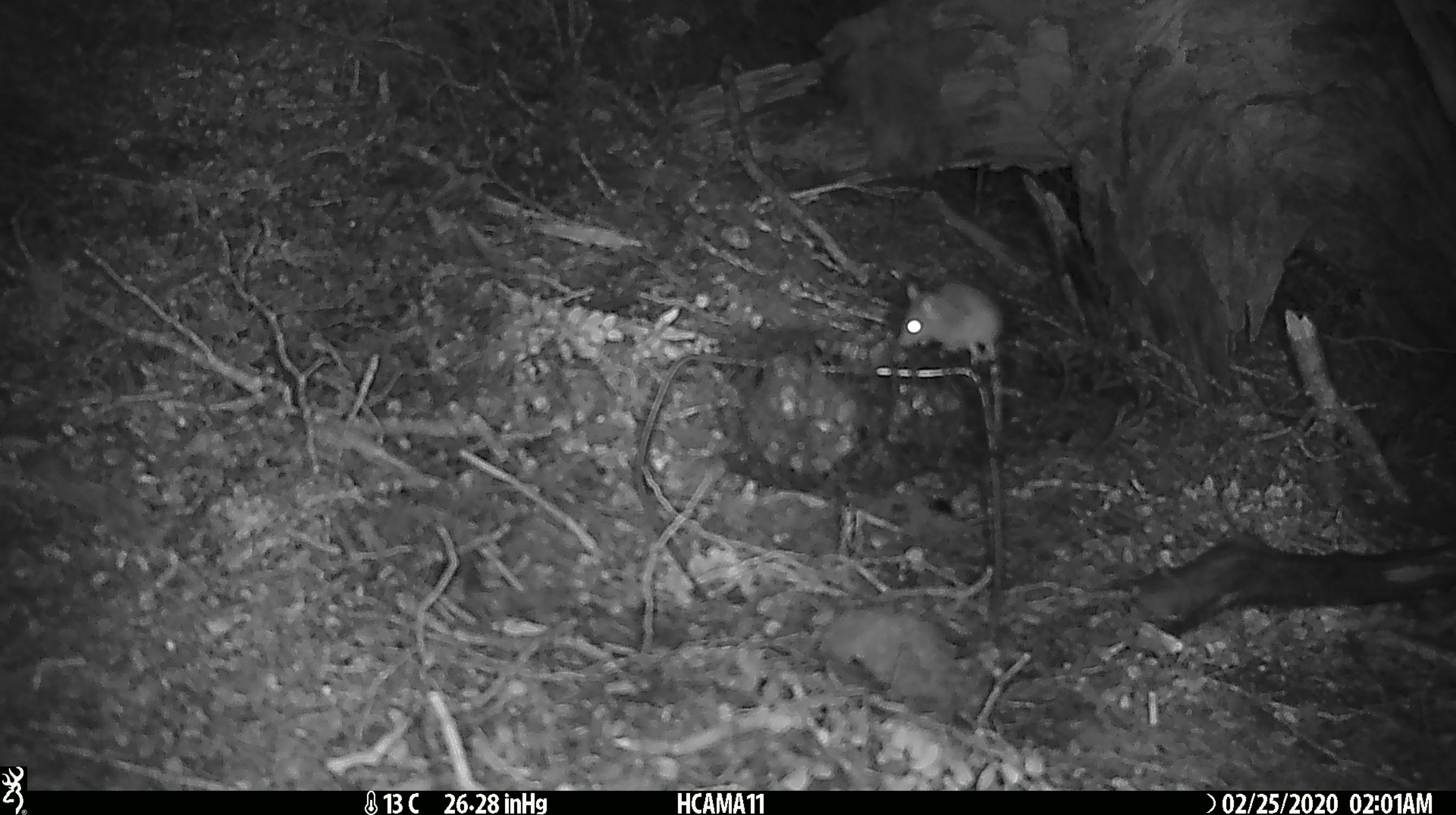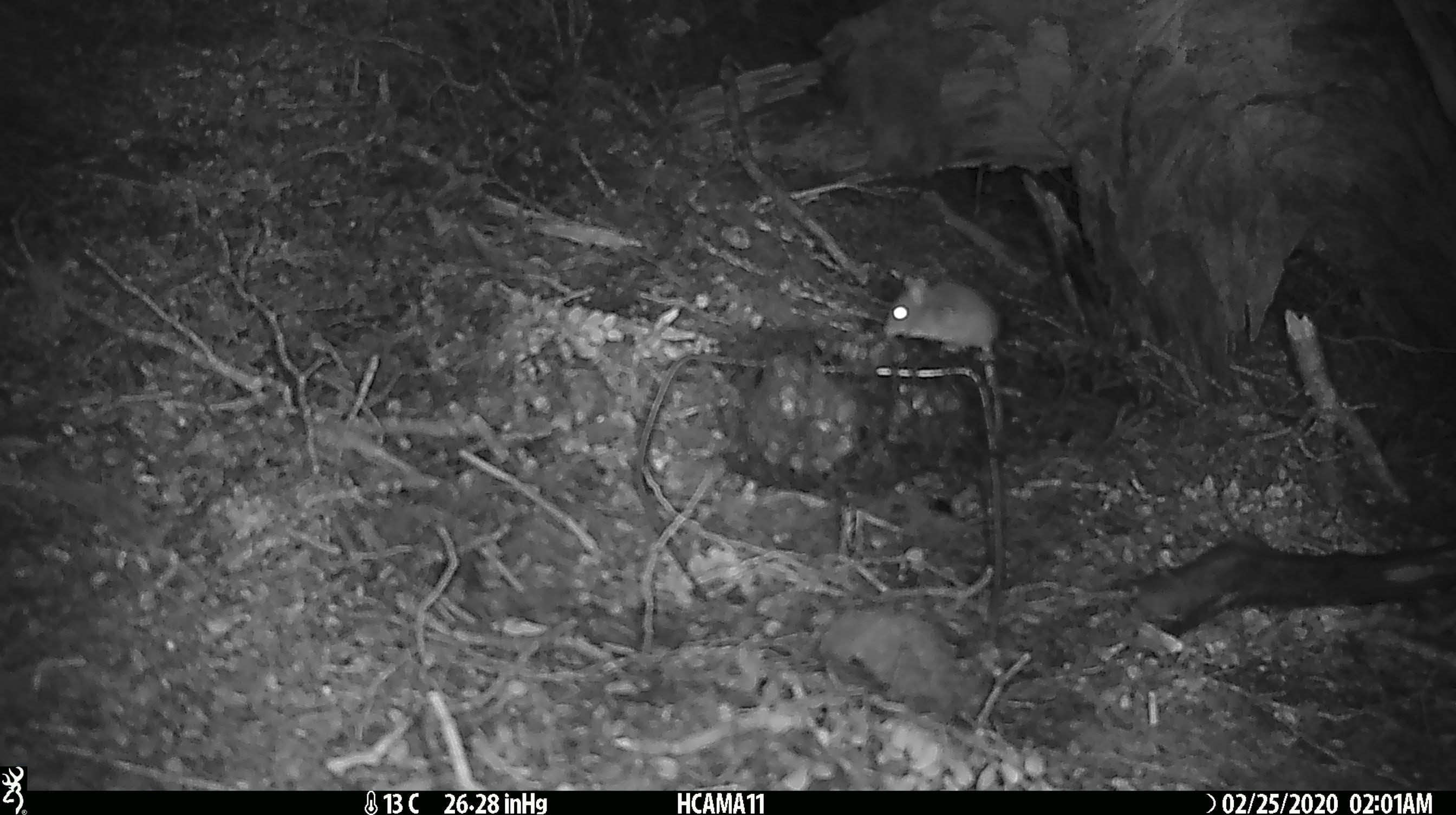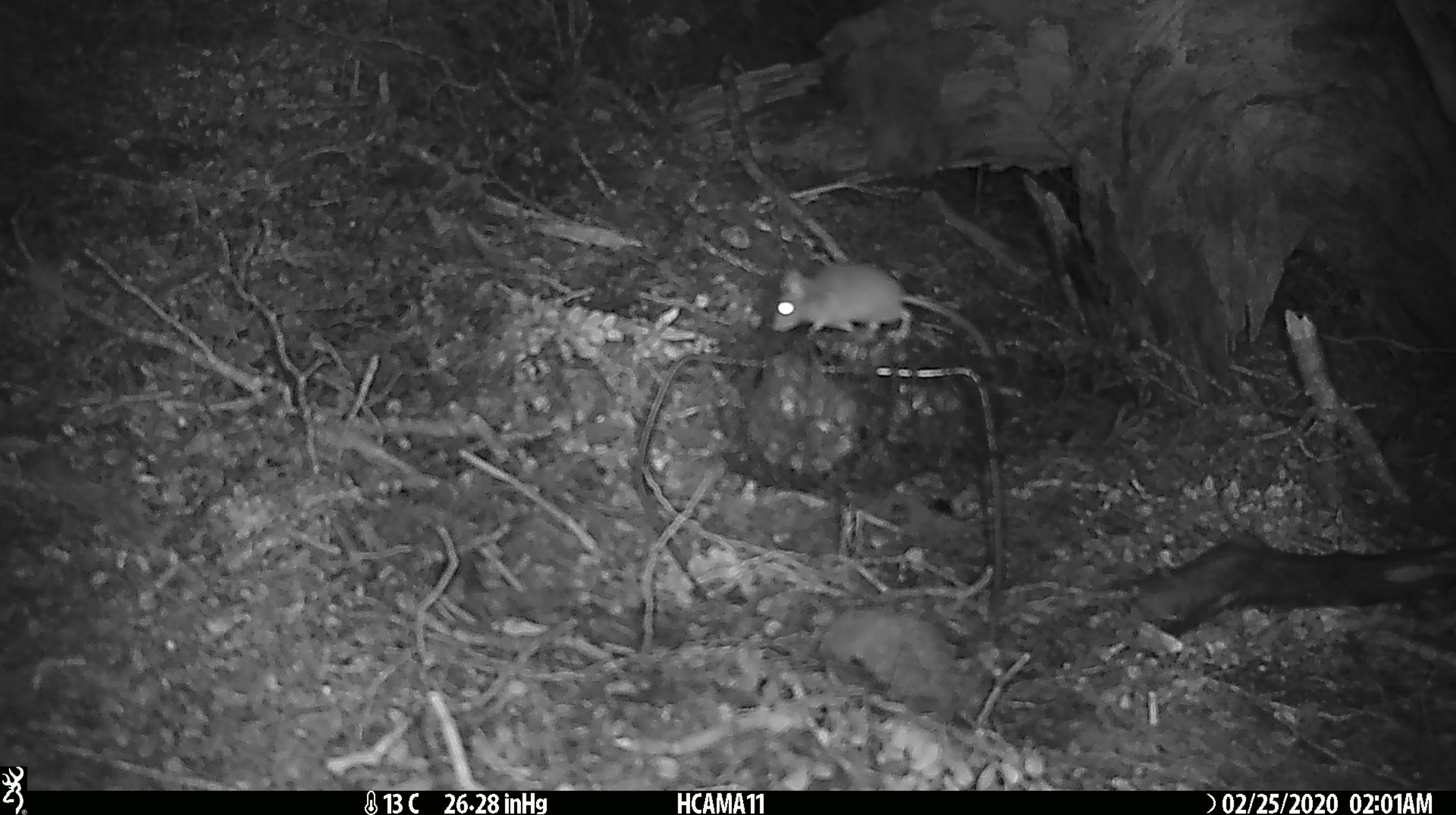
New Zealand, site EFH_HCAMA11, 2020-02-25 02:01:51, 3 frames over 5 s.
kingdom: Animalia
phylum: Chordata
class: Mammalia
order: Rodentia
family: Muridae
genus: Mus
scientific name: Mus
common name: mouse